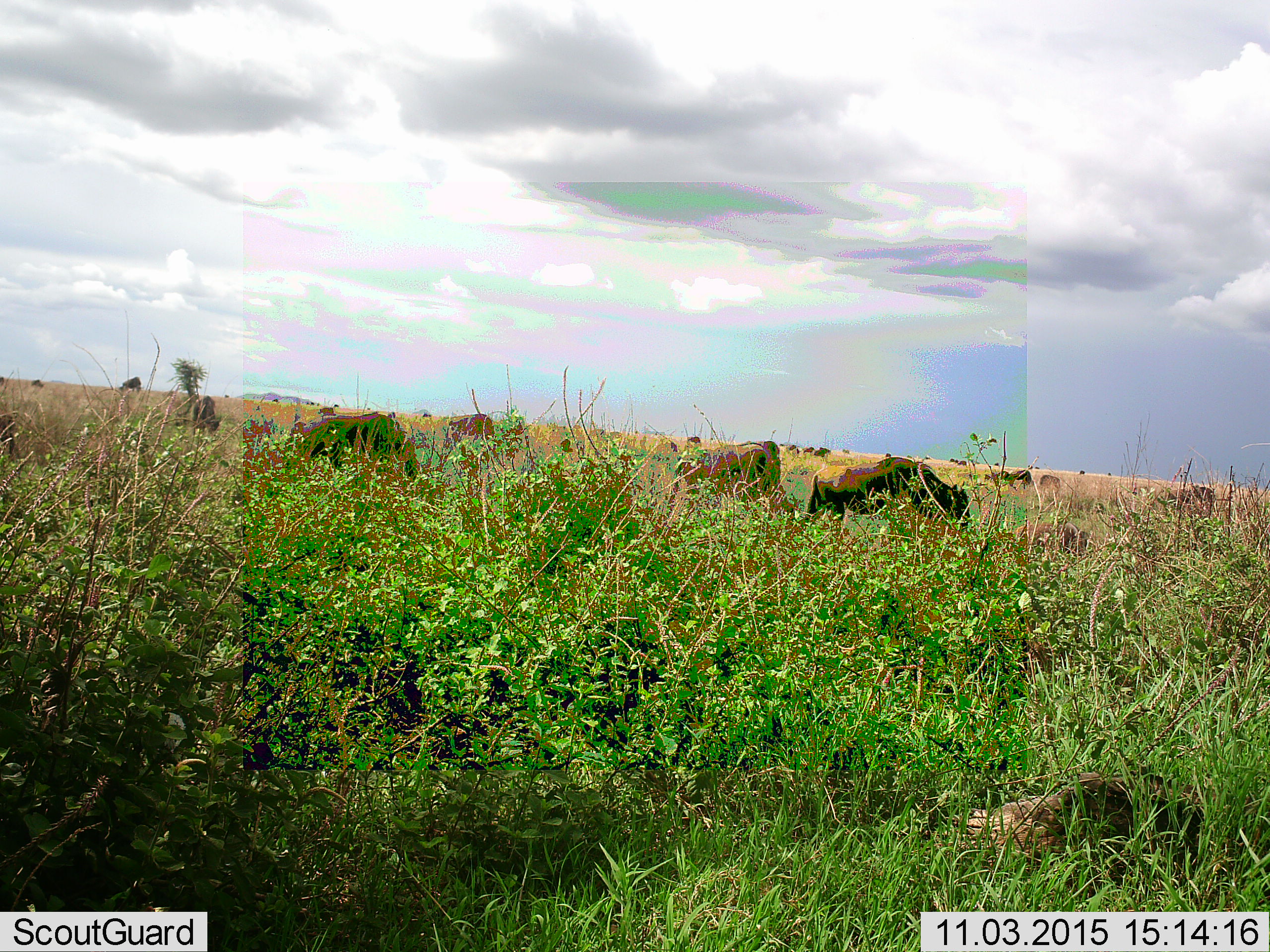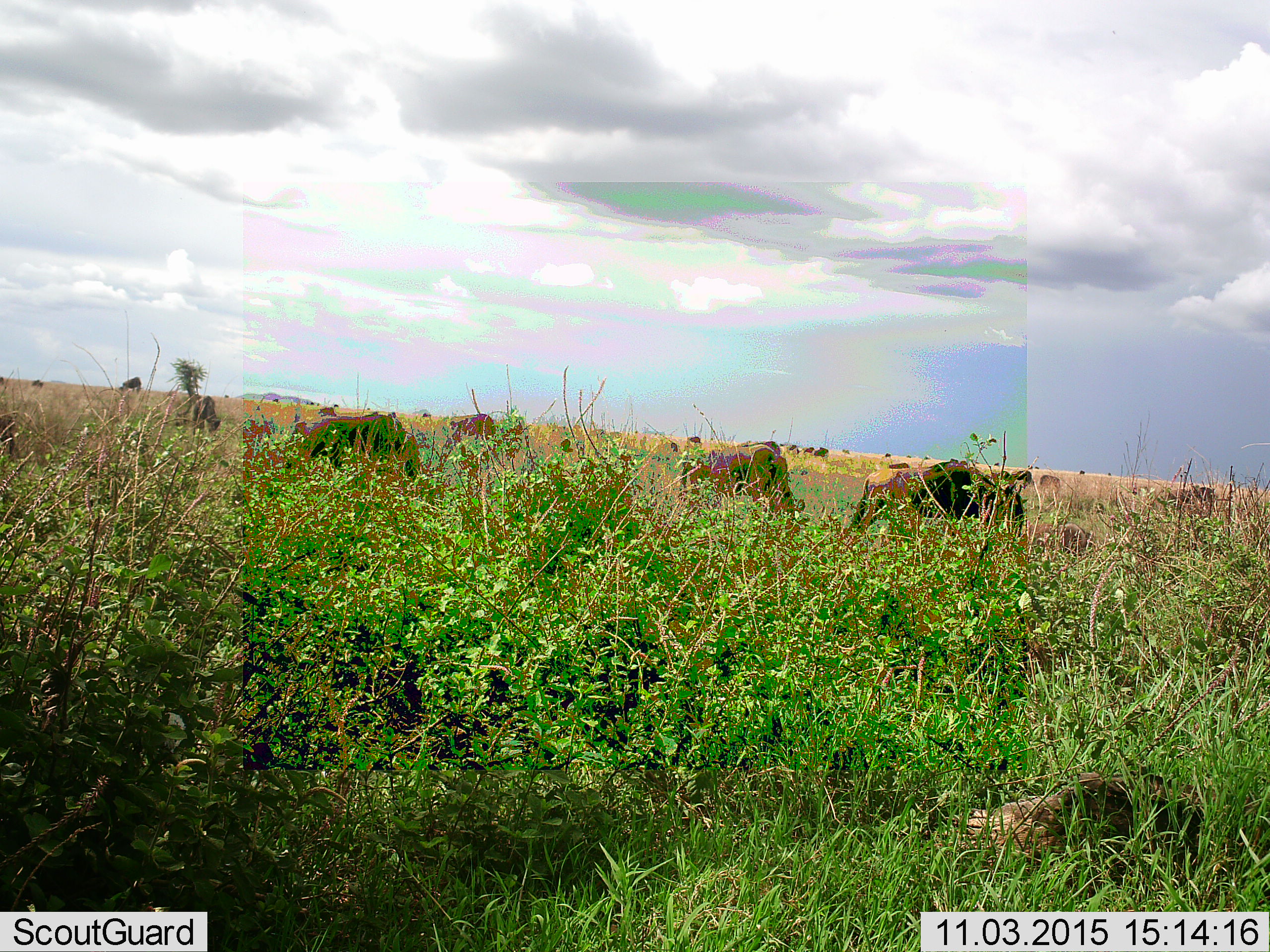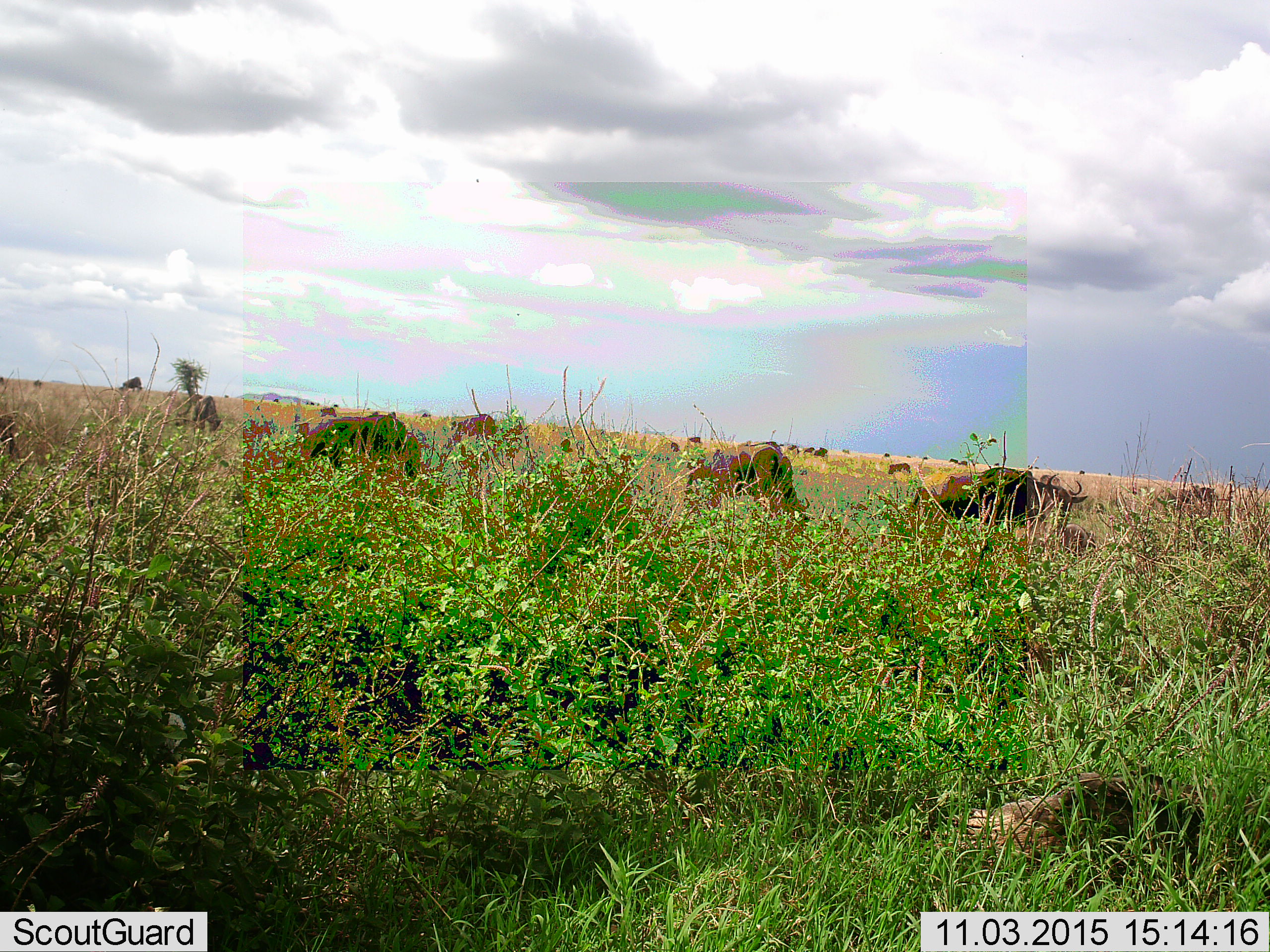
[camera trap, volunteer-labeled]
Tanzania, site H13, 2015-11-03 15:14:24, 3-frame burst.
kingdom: Animalia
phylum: Chordata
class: Mammalia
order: Artiodactyla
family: Bovidae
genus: Connochaetes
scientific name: Connochaetes taurinus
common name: blue wildebeest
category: wildebeest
Wildebeest (blue wildebeest) (Connochaetes taurinus), count 11-50. Behavior (volunteer vote fractions): standing 50%, resting 12%, moving 50%, interacting 0%. Young present (vote fraction): 0%. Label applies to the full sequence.